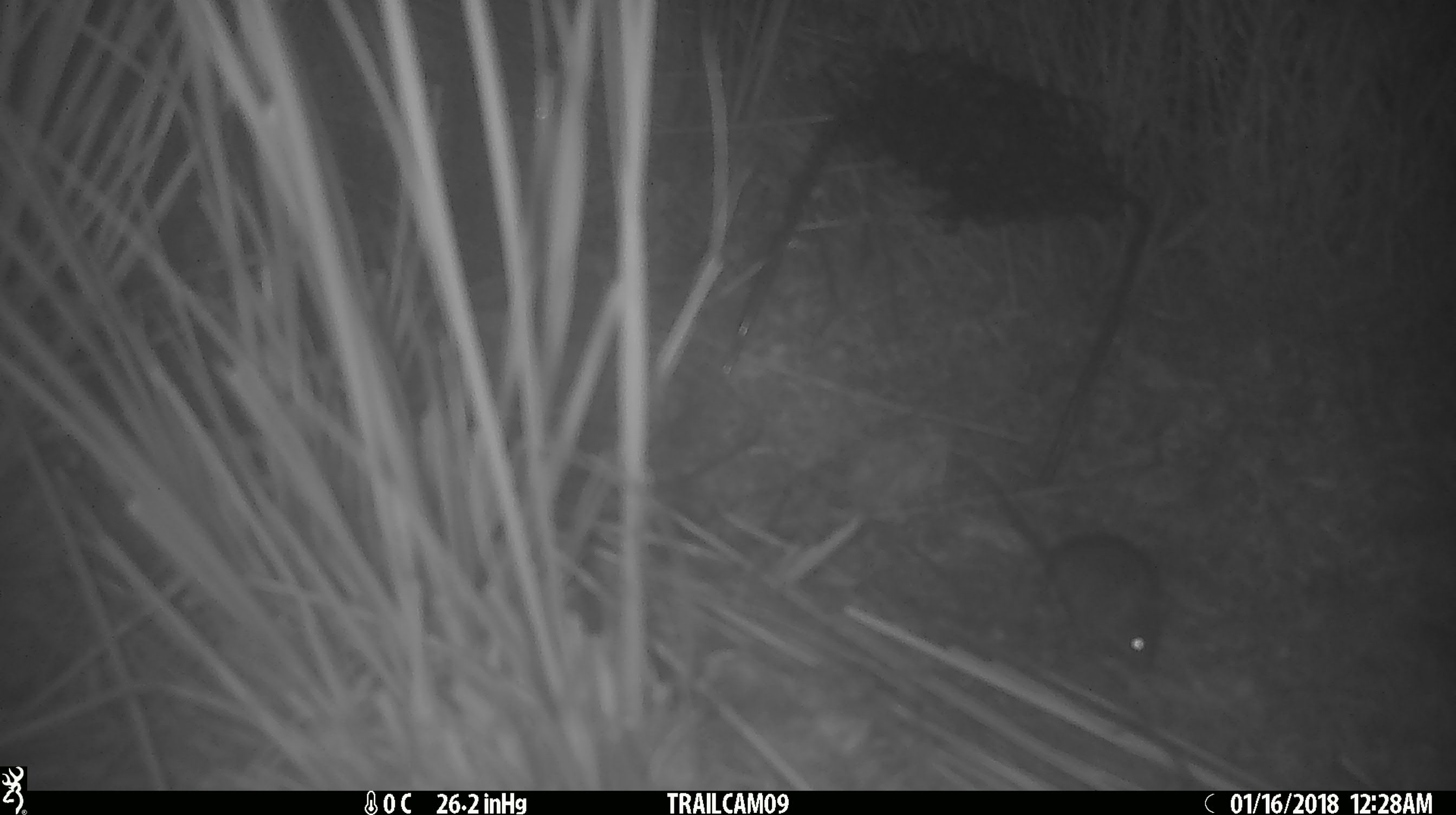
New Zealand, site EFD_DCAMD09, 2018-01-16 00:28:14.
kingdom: Animalia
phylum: Chordata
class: Mammalia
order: Rodentia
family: Muridae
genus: Mus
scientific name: Mus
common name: mouse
Mouse (Mus).